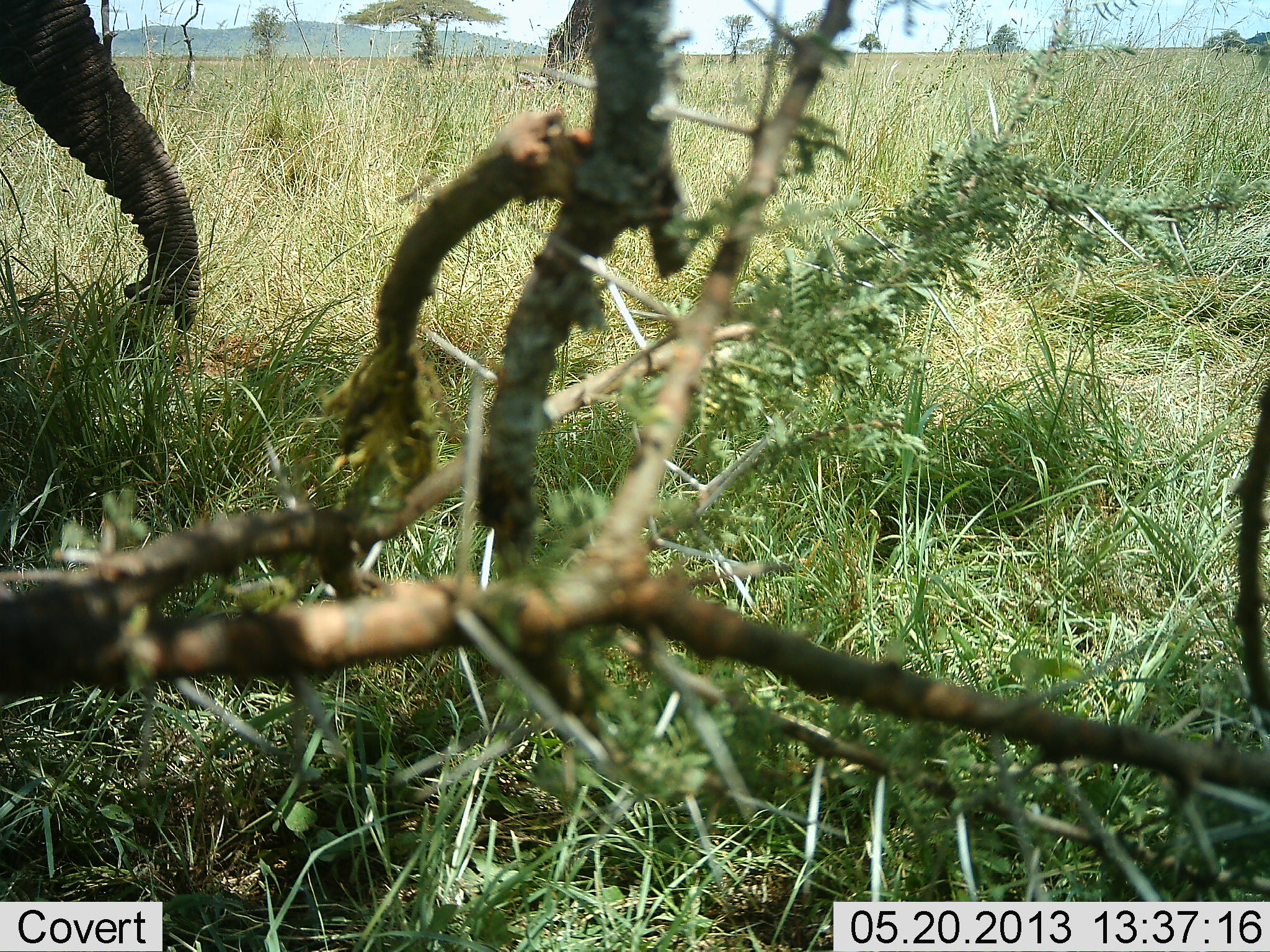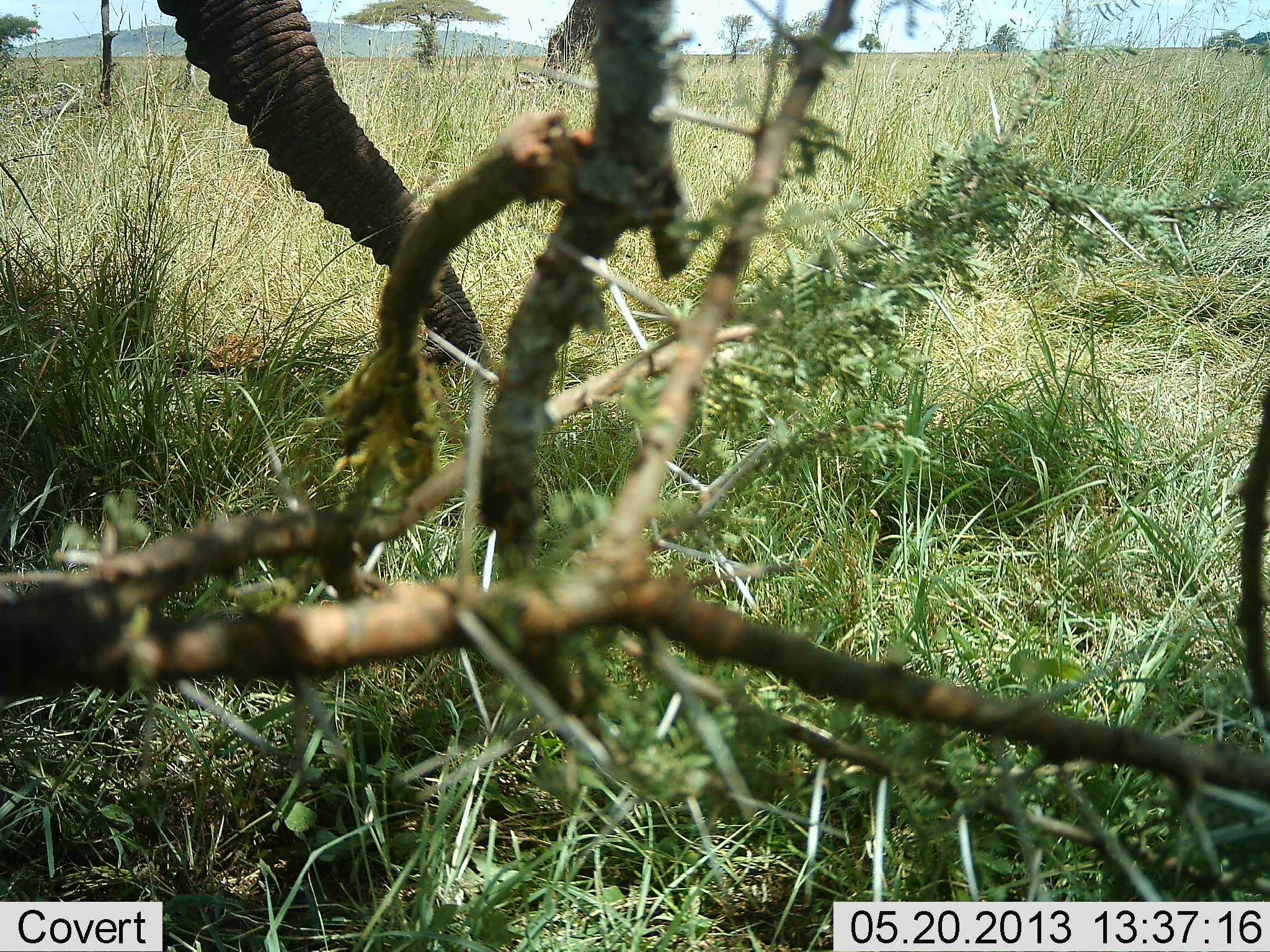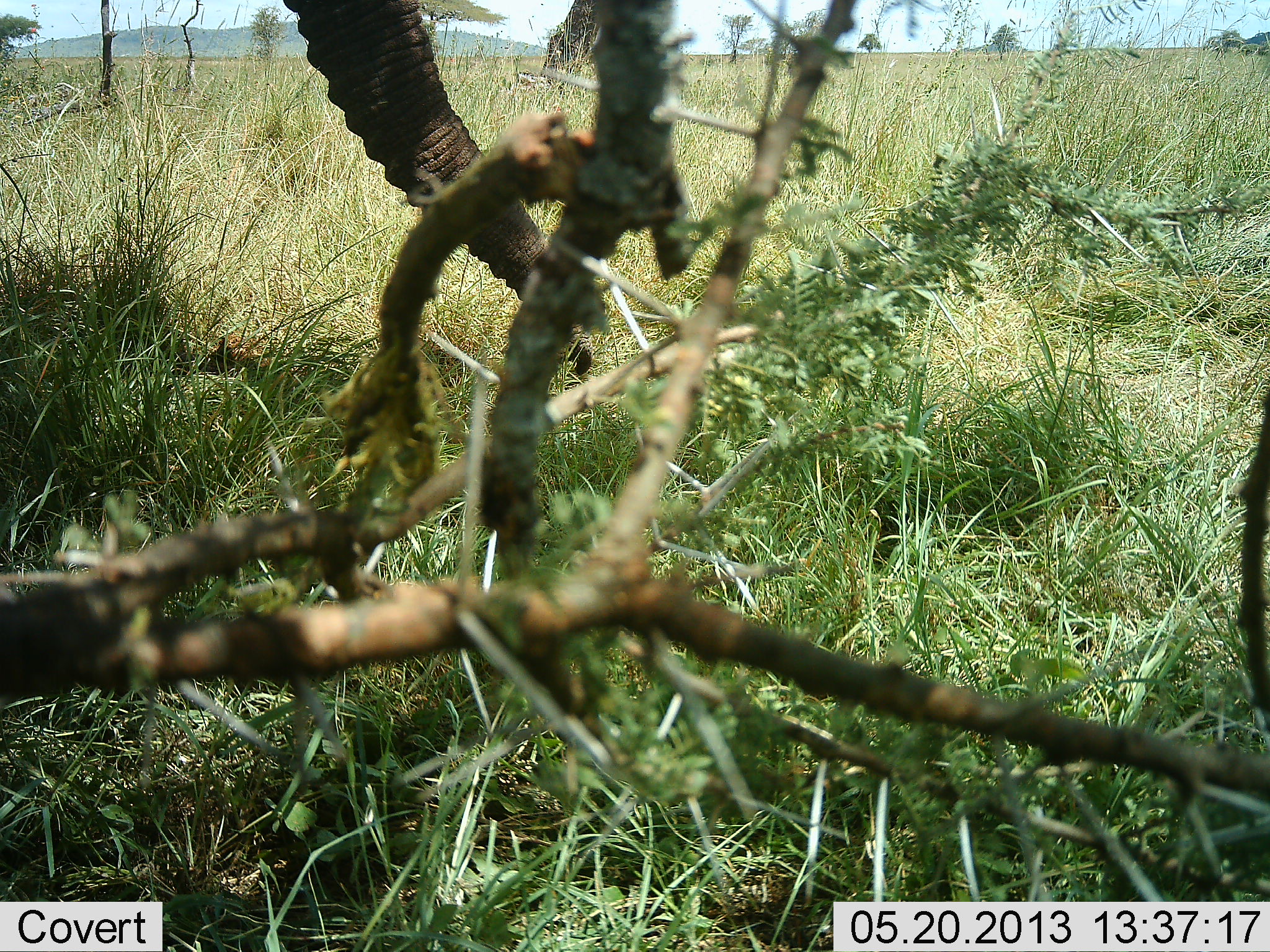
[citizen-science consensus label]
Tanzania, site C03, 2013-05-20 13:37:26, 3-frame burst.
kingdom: Animalia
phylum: Chordata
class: Mammalia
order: Proboscidea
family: Elephantidae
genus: Loxodonta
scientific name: Loxodonta africana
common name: african bush elephant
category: elephant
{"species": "elephant (african bush elephant) (Loxodonta africana)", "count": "1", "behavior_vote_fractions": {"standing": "10%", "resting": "0%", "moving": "30%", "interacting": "0%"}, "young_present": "0%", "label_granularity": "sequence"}